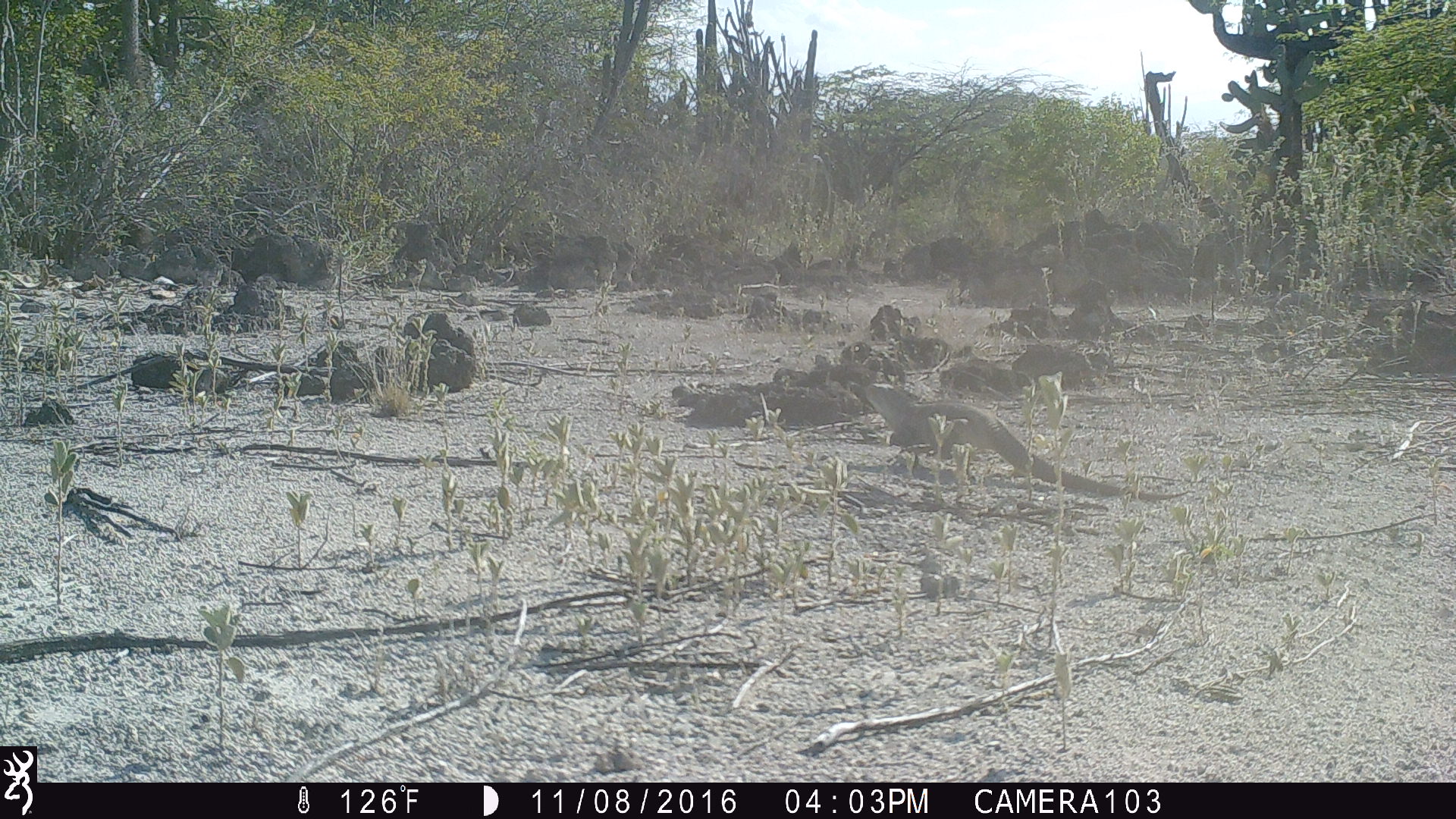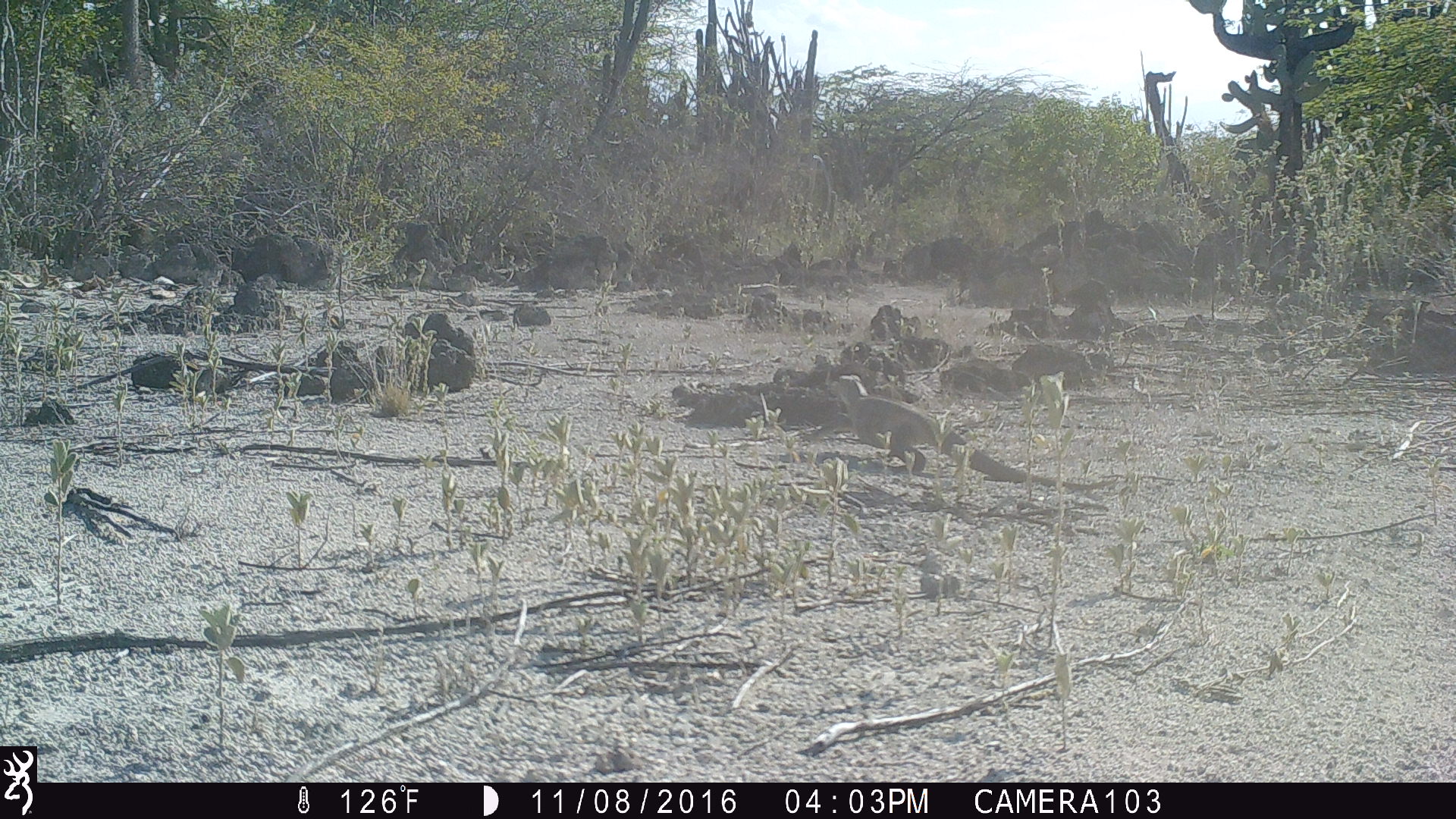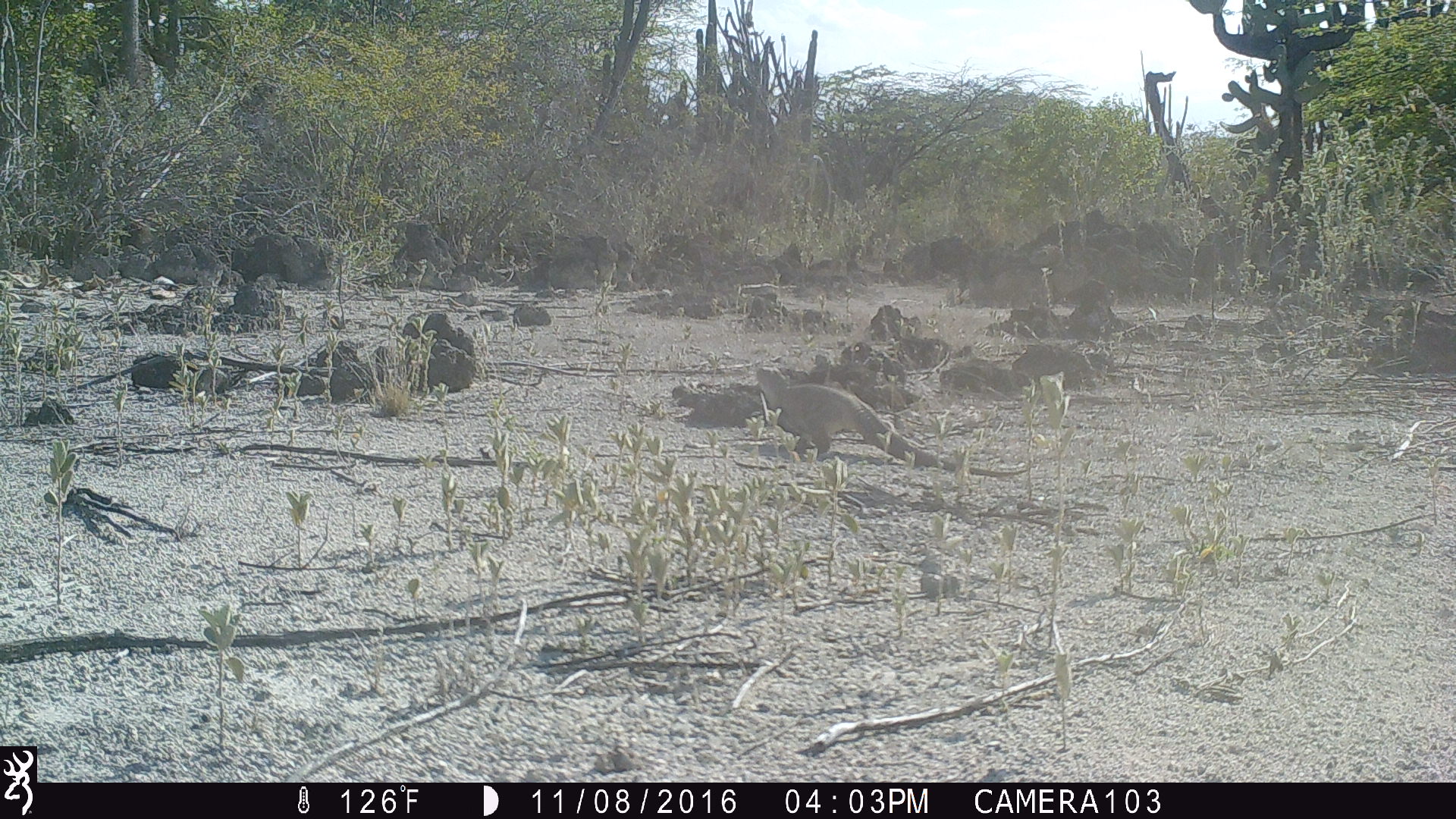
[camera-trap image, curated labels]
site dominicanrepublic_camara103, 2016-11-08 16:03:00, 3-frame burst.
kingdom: Animalia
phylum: Chordata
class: Reptilia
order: Squamata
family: Iguanidae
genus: Iguana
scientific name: Iguana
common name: typical iguanas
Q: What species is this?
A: Iguana (typical iguanas).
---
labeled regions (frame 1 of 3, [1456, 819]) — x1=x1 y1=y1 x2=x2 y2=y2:
iguana: x1=853 y1=382 x2=1164 y2=500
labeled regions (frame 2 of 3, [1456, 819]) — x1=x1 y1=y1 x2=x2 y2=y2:
iguana: x1=820 y1=375 x2=1120 y2=497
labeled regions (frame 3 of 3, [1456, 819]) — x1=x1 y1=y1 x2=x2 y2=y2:
iguana: x1=749 y1=363 x2=951 y2=471